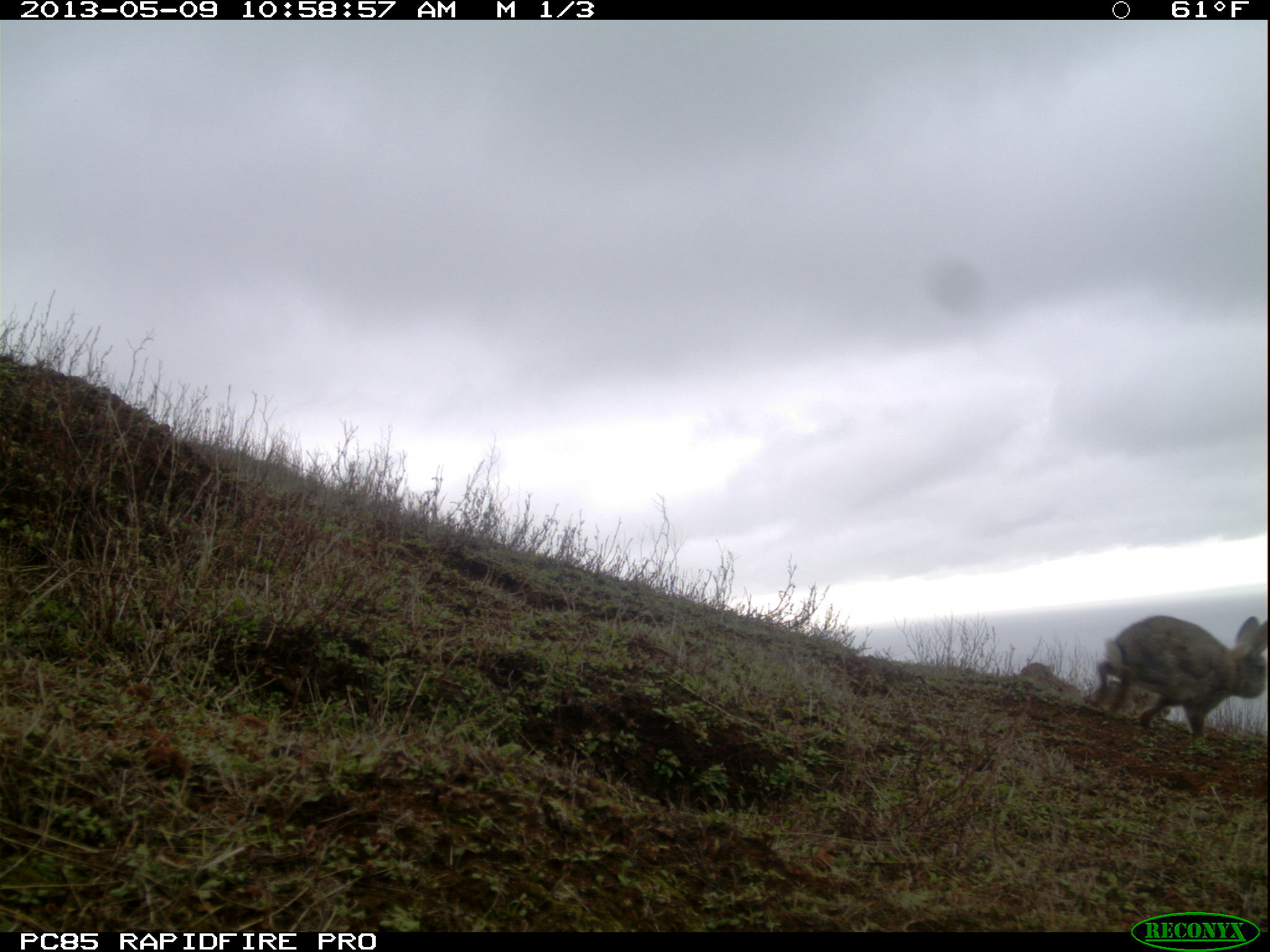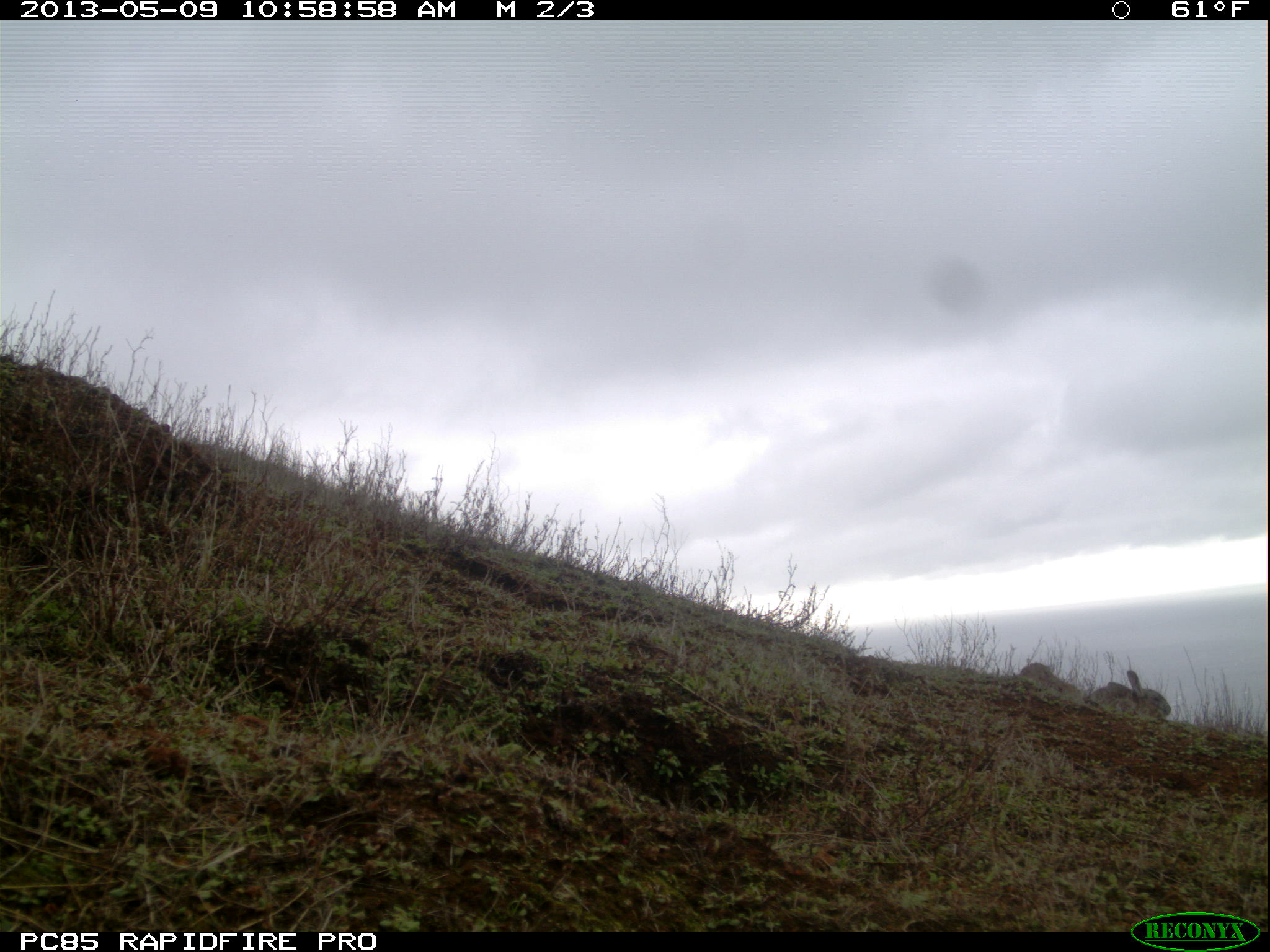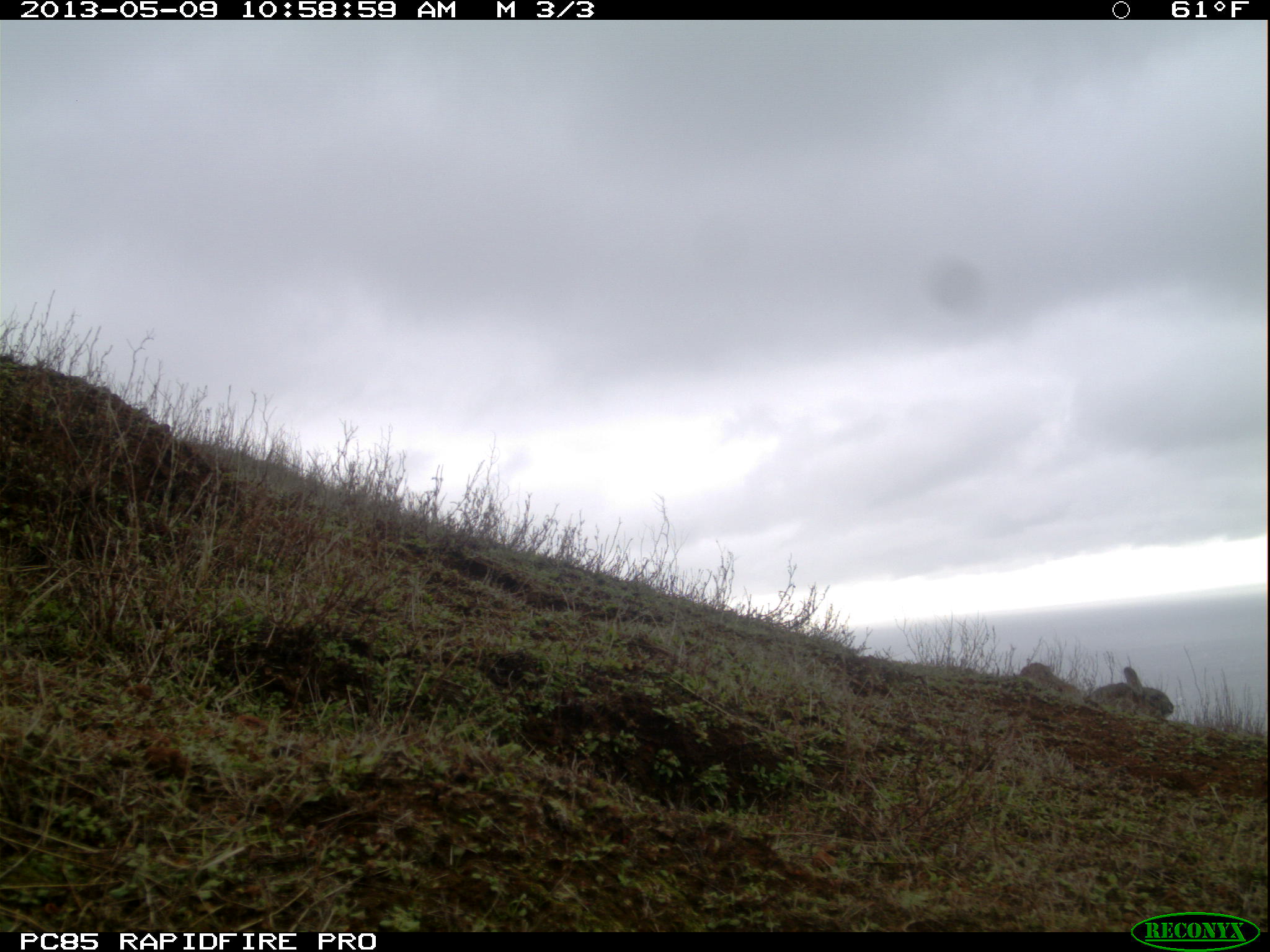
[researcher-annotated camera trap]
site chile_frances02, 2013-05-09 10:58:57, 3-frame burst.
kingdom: Animalia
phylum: Chordata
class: Mammalia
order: Lagomorpha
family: Leporidae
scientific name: Leporidae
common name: rabbits and hares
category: rabbit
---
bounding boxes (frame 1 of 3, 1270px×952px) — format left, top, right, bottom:
rabbit: 1086, 611, 1268, 746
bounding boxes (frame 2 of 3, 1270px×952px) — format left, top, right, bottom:
rabbit: 1082, 666, 1177, 729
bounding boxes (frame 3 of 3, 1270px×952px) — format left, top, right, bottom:
rabbit: 1087, 663, 1177, 733